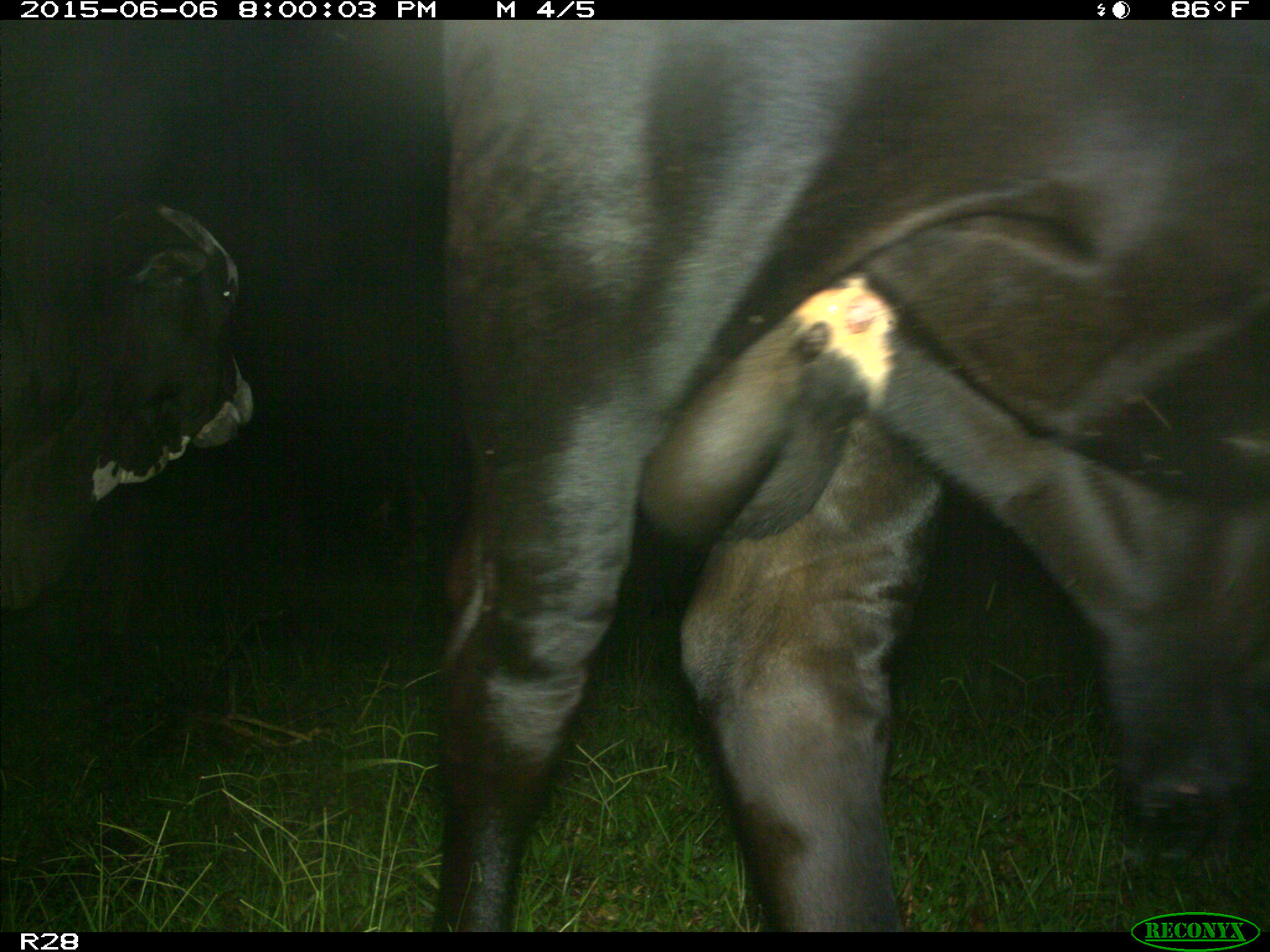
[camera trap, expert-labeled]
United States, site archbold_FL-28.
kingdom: Animalia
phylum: Chordata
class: Mammalia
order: Artiodactyla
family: Bovidae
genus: Bos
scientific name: Bos taurus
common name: domestic cow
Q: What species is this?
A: Bos taurus (domestic cow).